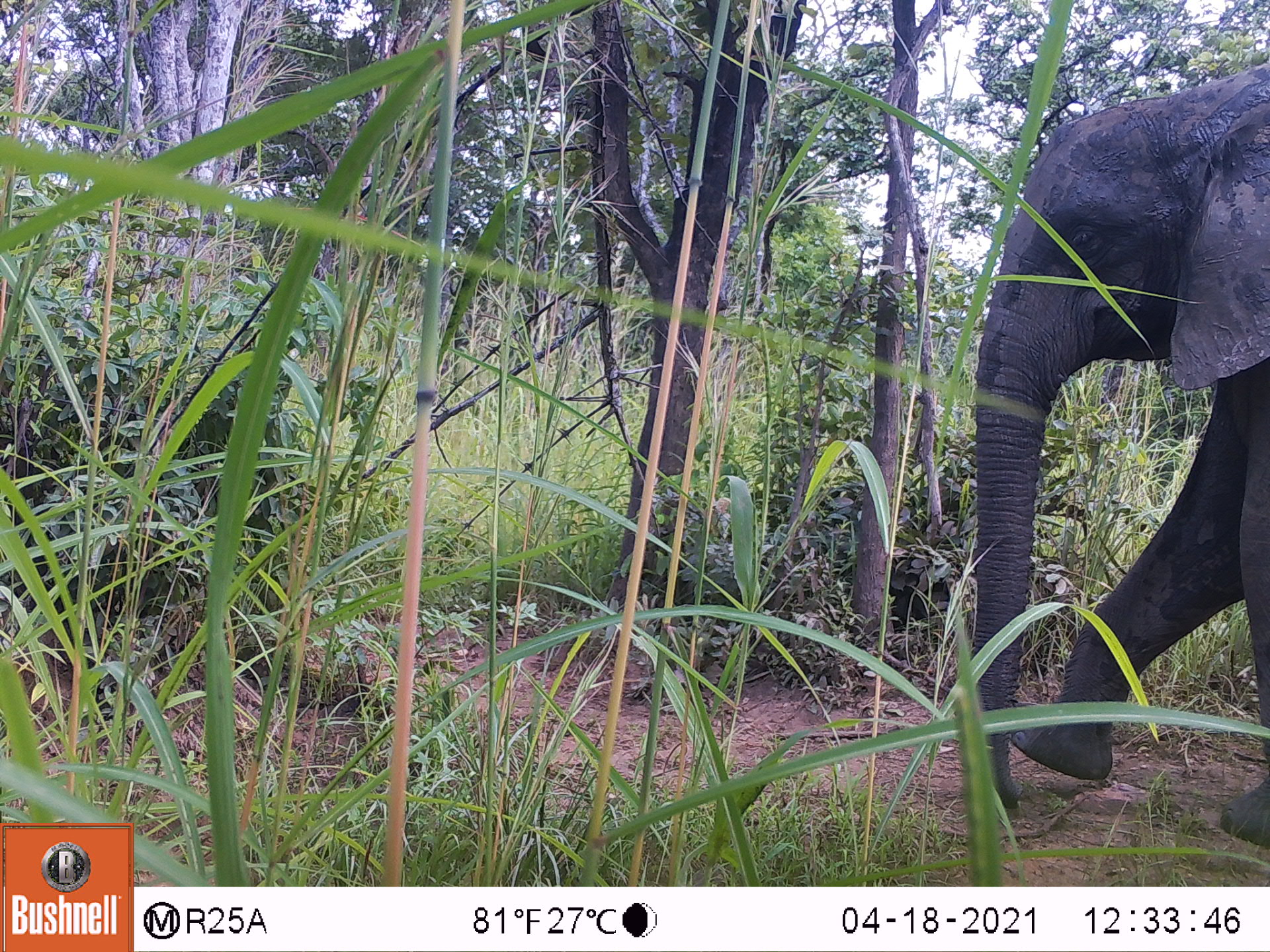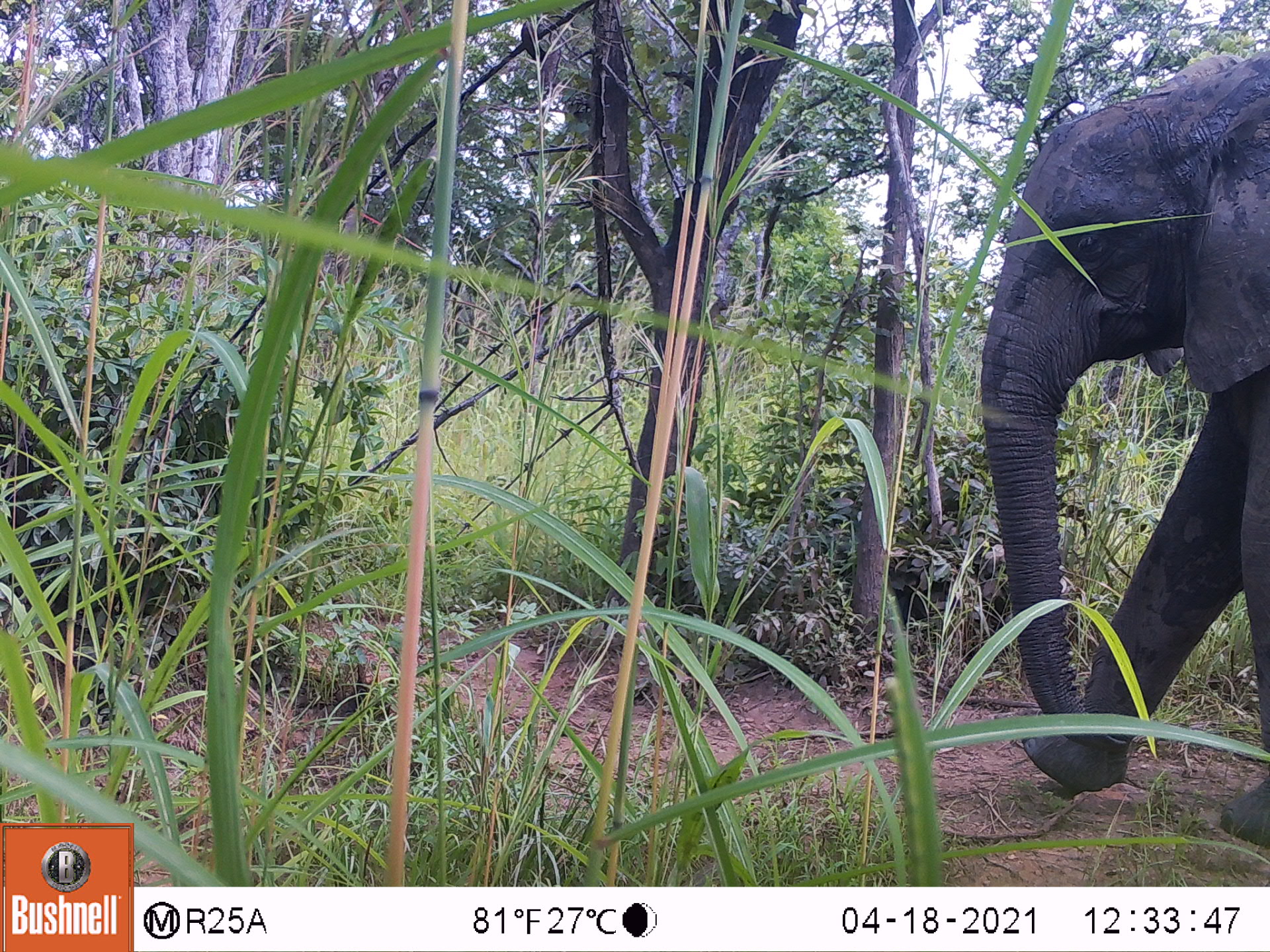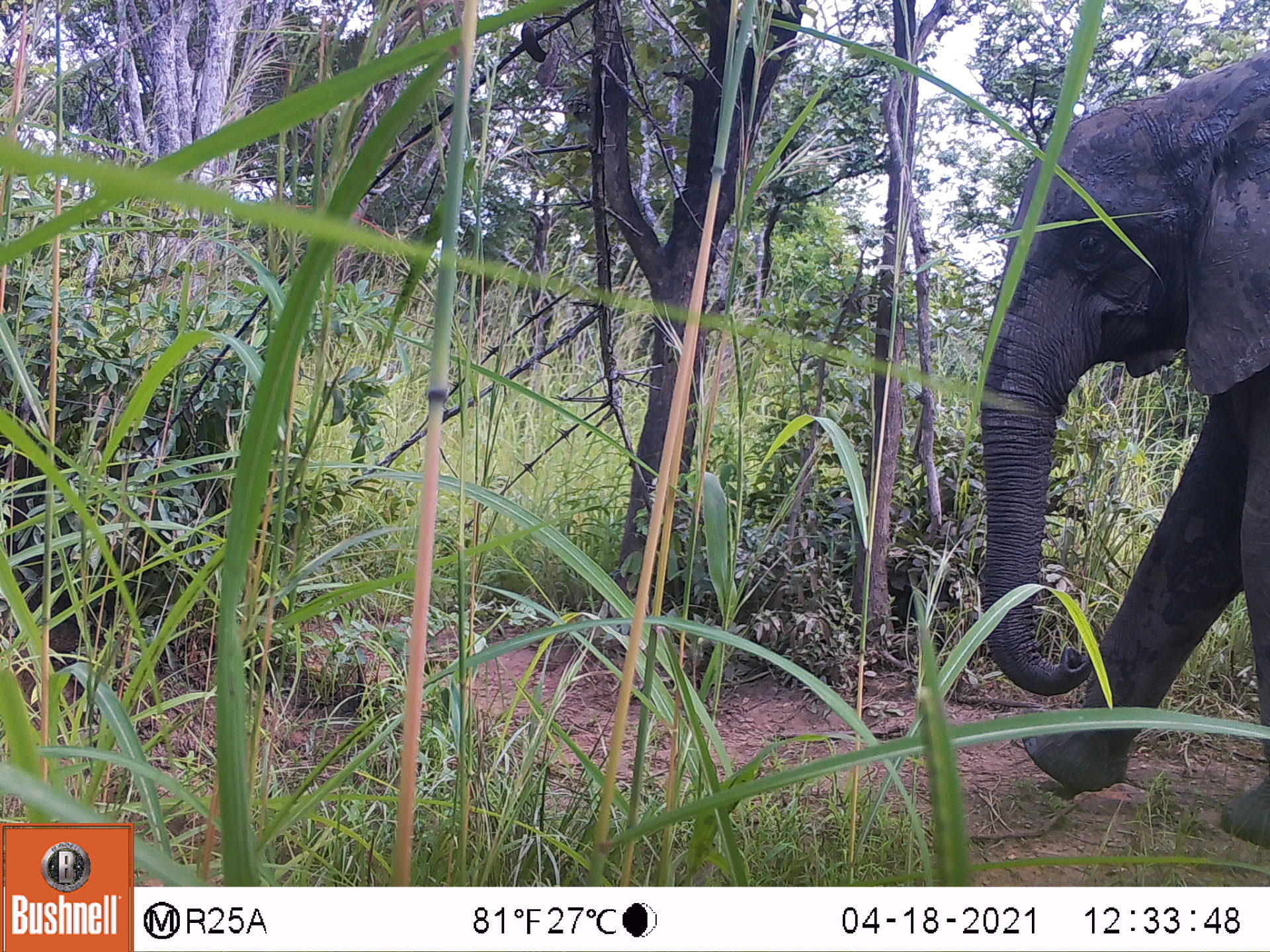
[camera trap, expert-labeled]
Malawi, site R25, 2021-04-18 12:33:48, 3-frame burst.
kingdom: Animalia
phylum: Chordata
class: Mammalia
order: Proboscidea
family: Elephantidae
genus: Loxodonta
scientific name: Loxodonta africana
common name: african savanna elephant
African savanna elephant (Loxodonta africana), count 1.